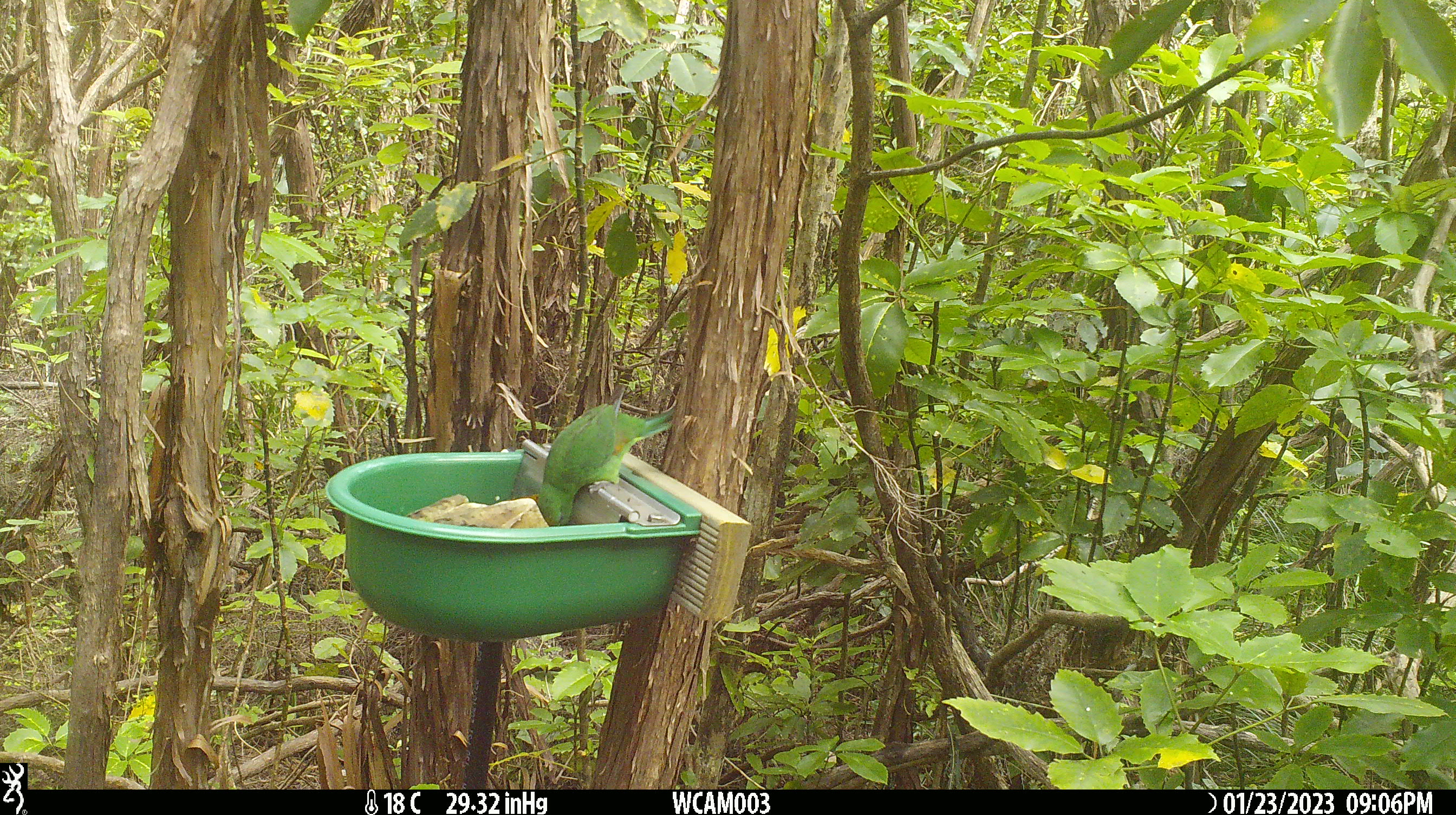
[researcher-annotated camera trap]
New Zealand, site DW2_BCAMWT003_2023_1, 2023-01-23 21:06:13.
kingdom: Animalia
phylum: Chordata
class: Aves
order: Psittaciformes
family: Psittaculidae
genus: Cyanoramphus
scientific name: Cyanoramphus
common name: parakeet